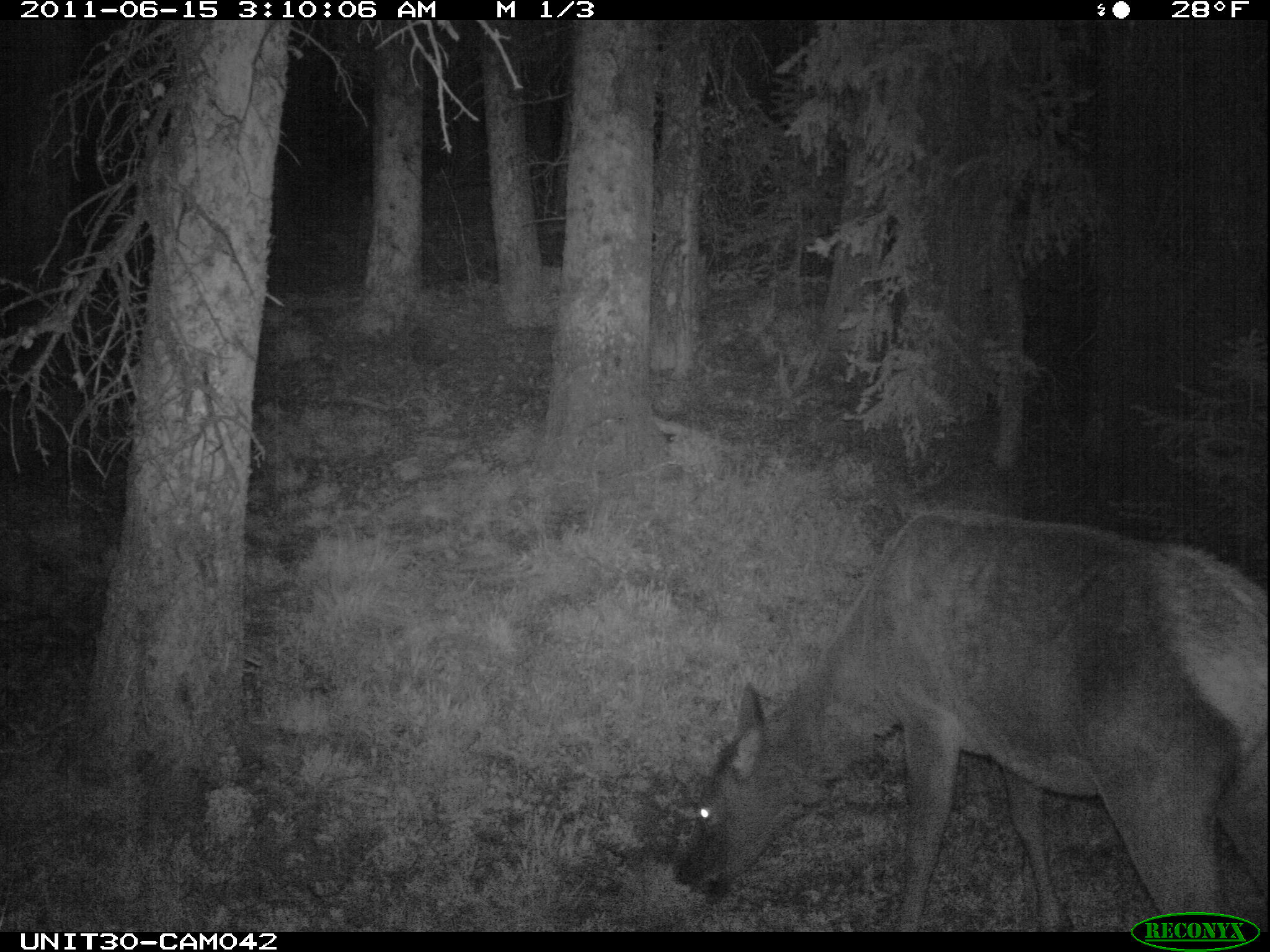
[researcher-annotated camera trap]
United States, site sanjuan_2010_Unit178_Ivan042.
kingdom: Animalia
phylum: Chordata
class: Mammalia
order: Artiodactyla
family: Cervidae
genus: Cervus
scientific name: Cervus elaphus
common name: red deer